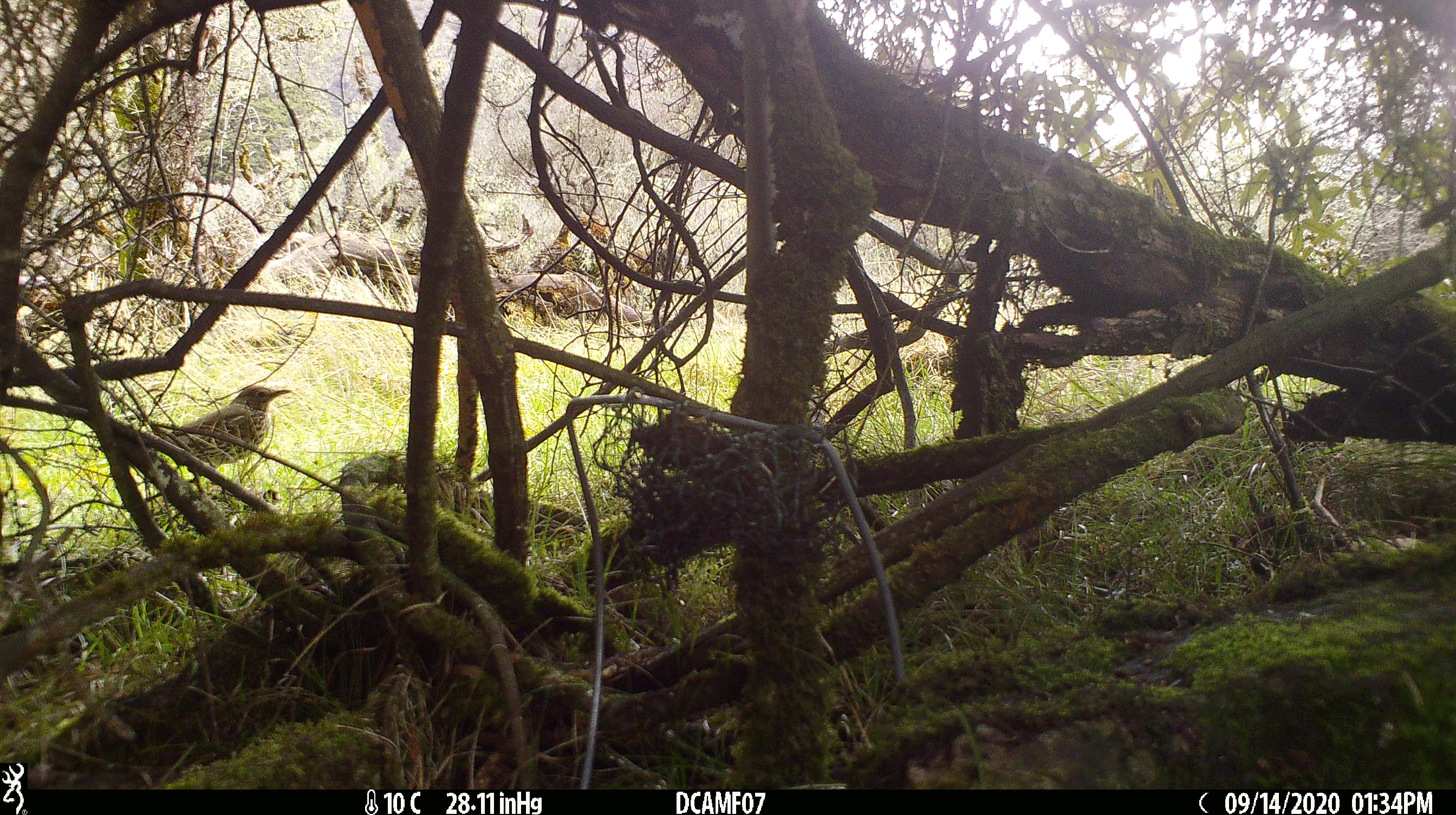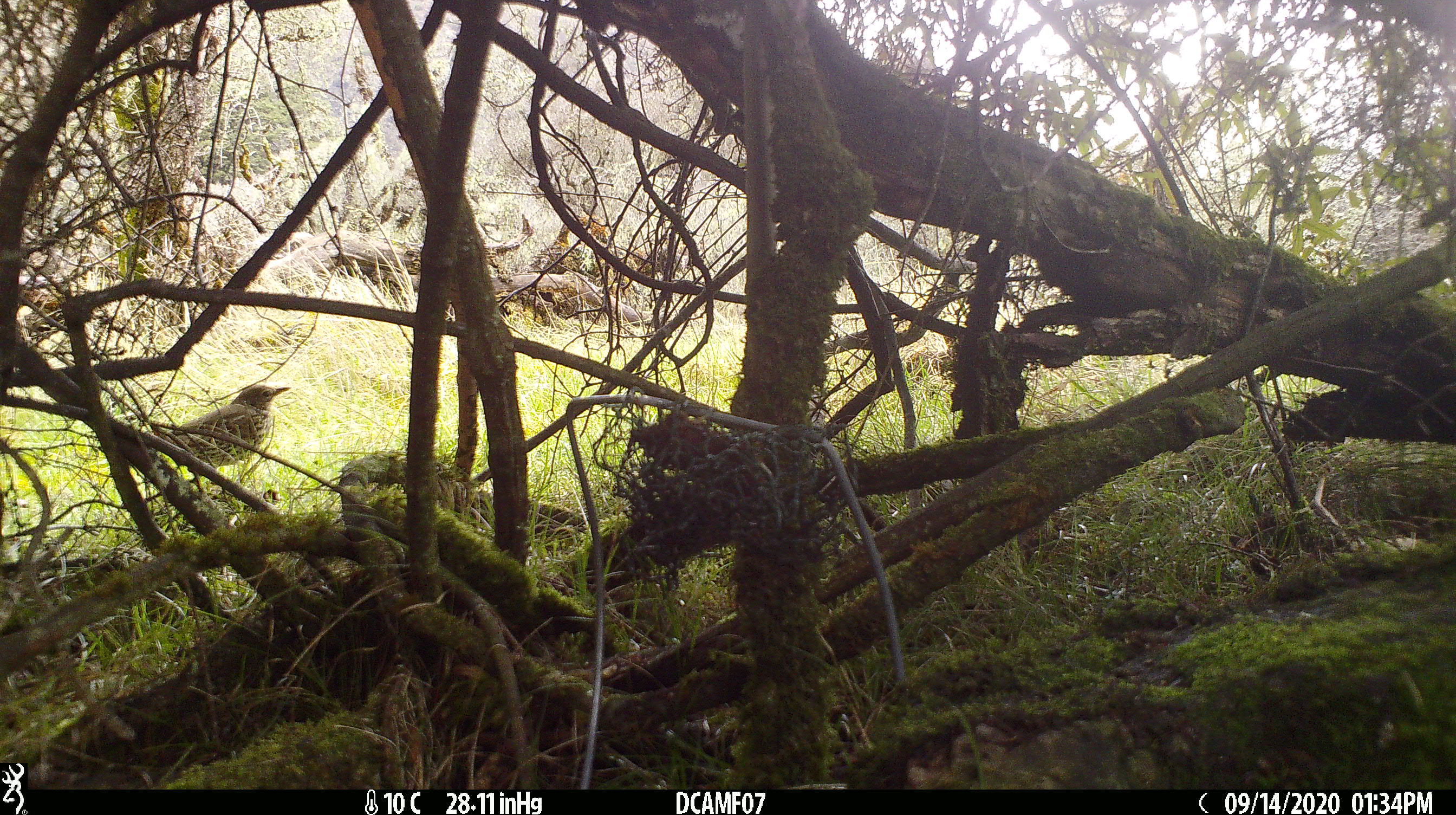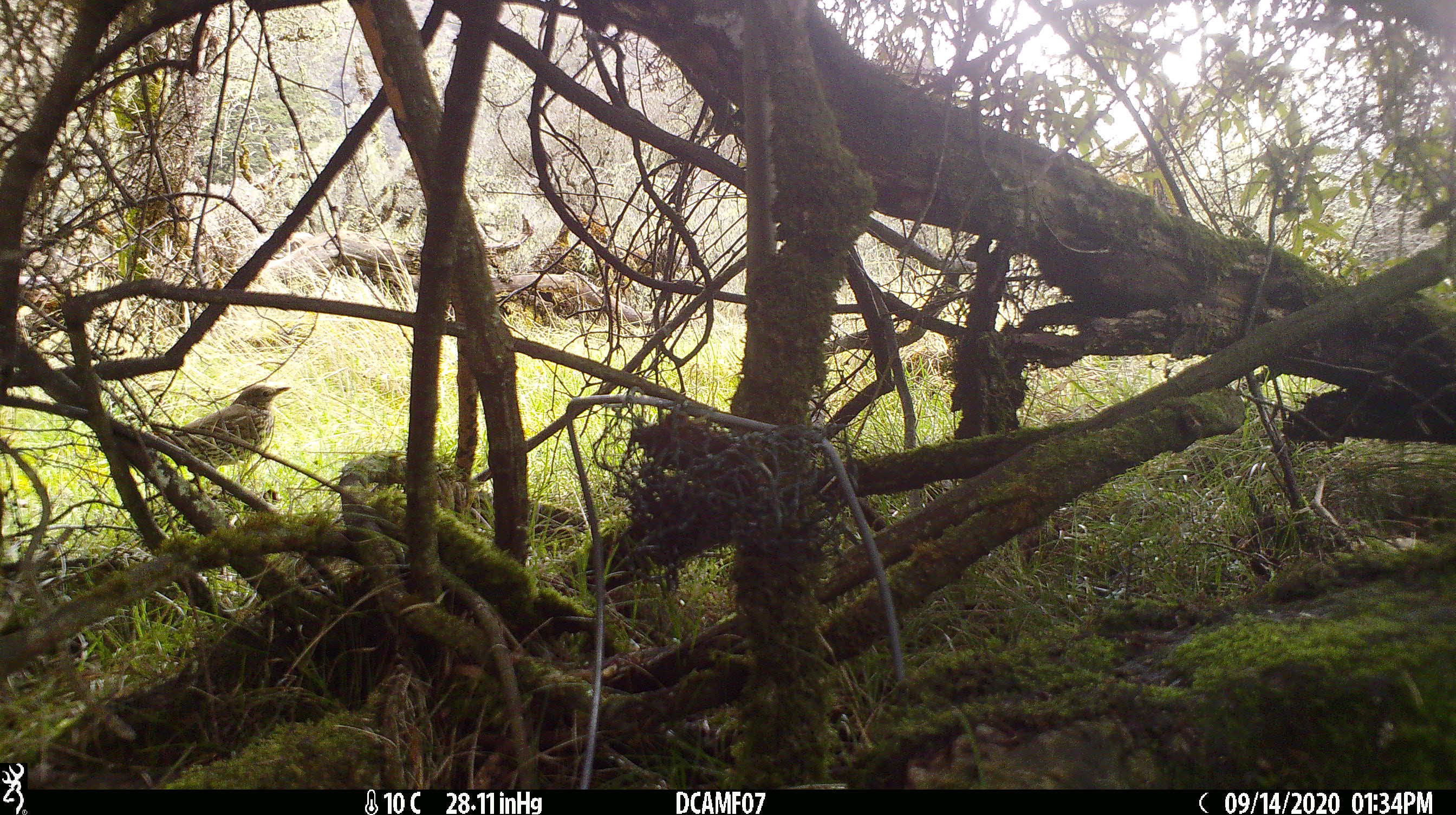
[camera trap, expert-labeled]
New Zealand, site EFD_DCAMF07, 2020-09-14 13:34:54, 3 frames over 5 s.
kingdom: Animalia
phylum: Chordata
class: Aves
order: Passeriformes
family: Turdidae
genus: Turdus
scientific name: Turdus philomelos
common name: song thrush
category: thrush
Thrush (song thrush) (Turdus philomelos).